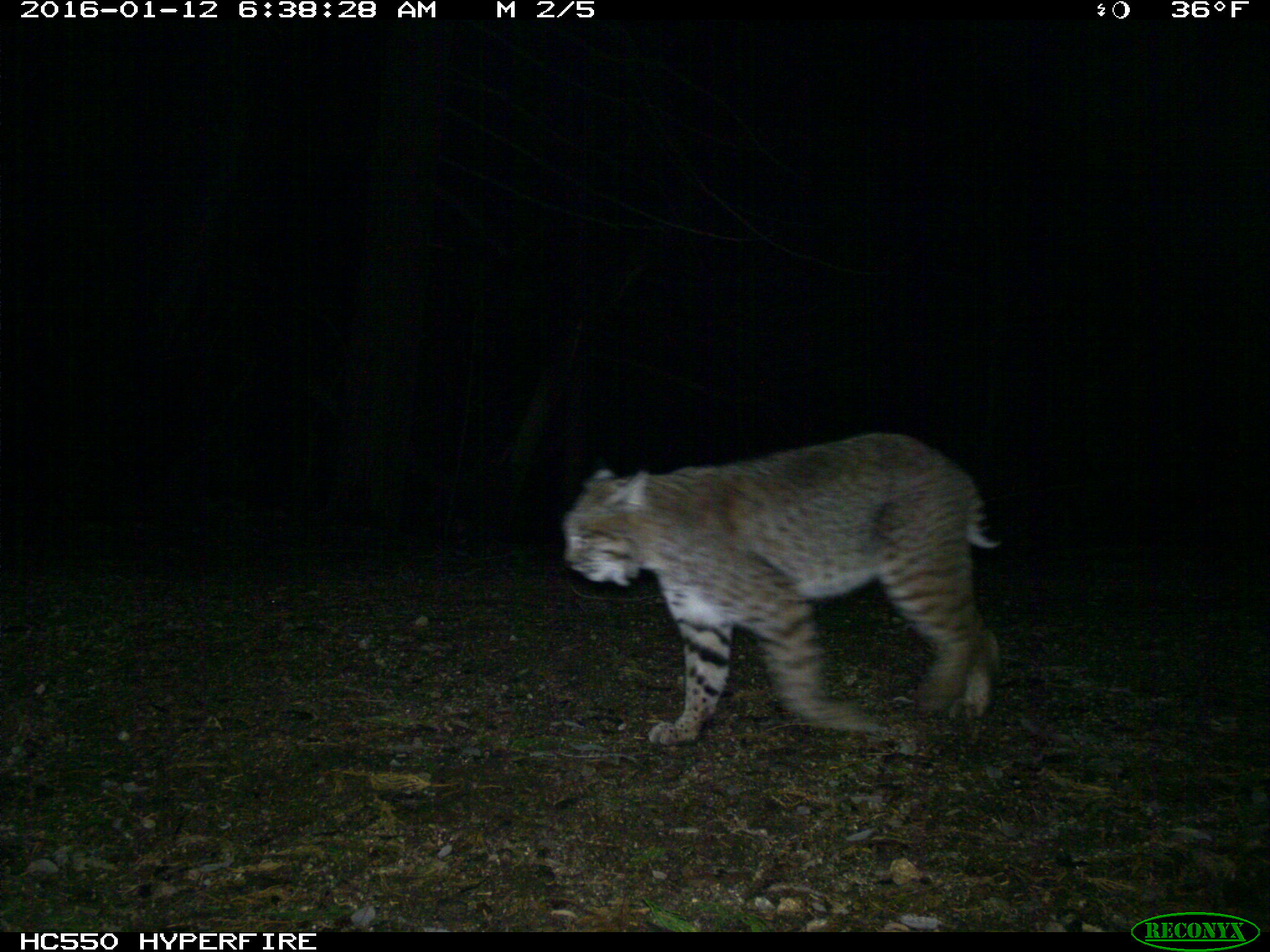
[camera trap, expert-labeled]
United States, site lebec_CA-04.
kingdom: Animalia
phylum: Chordata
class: Mammalia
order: Carnivora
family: Felidae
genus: Lynx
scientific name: Lynx rufus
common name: bobcat